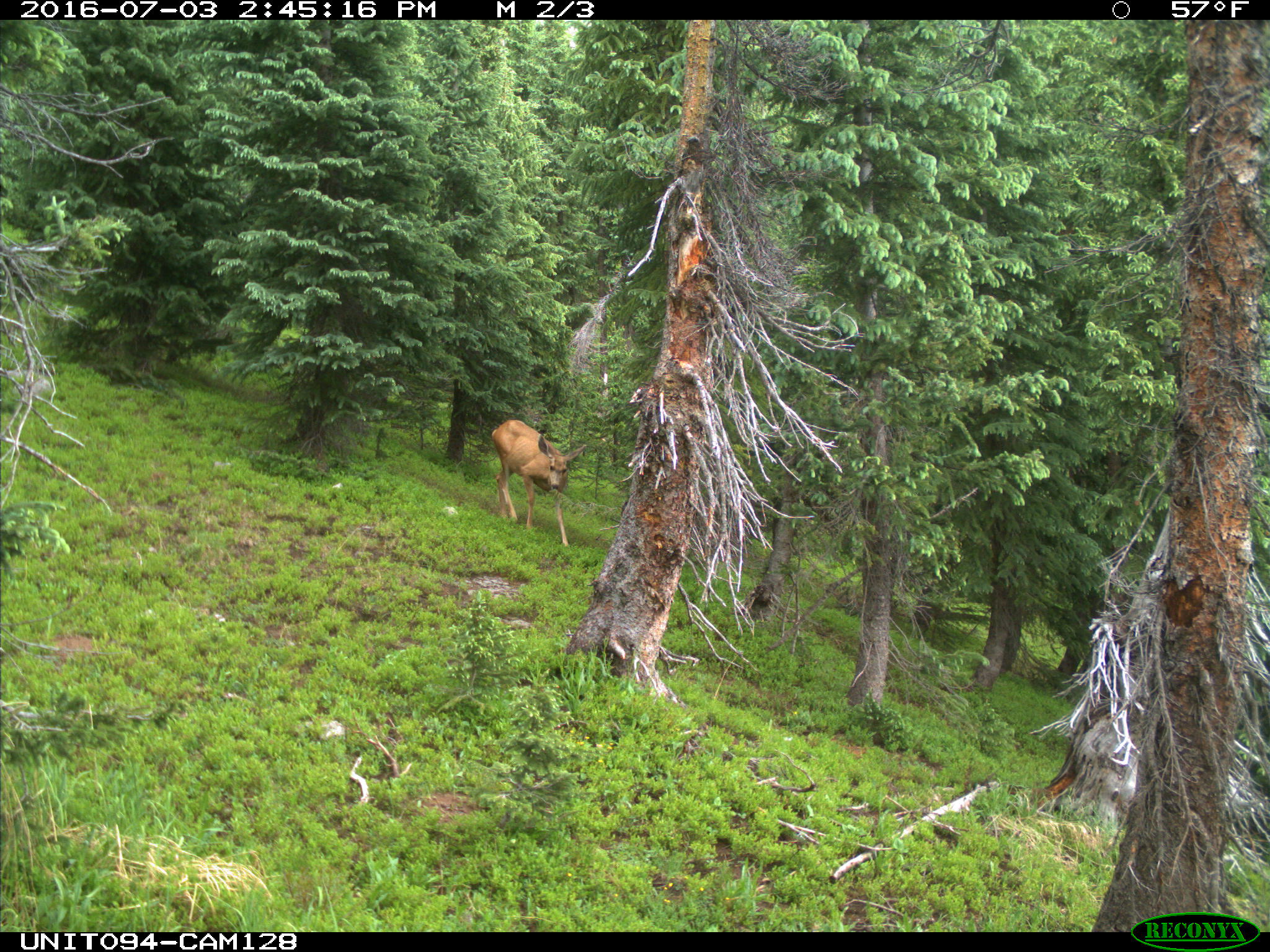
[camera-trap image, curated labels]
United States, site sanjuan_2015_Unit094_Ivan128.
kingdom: Animalia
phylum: Chordata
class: Mammalia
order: Artiodactyla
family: Cervidae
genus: Odocoileus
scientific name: Odocoileus hemionus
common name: mule deer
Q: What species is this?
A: Odocoileus hemionus (mule deer).